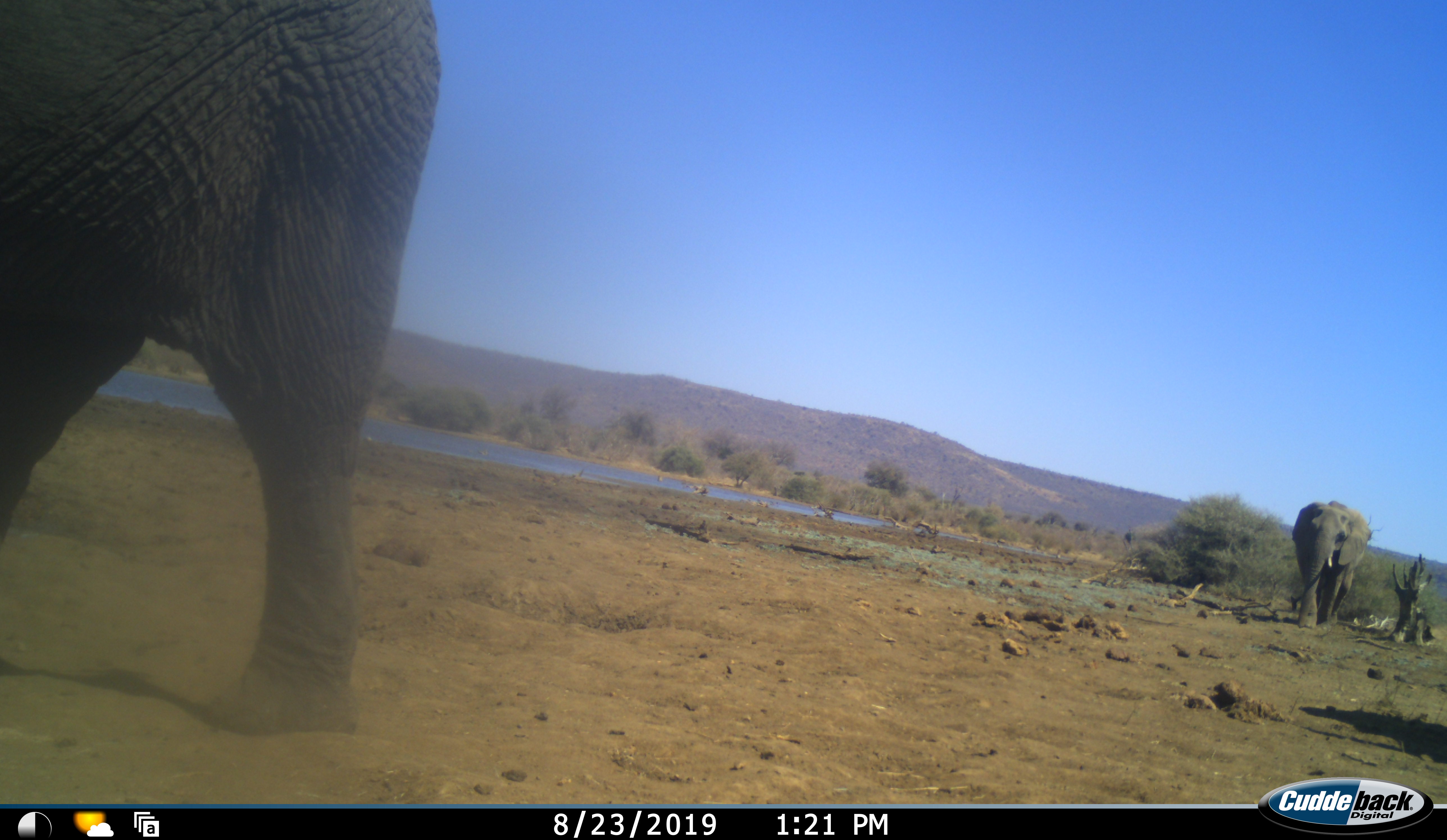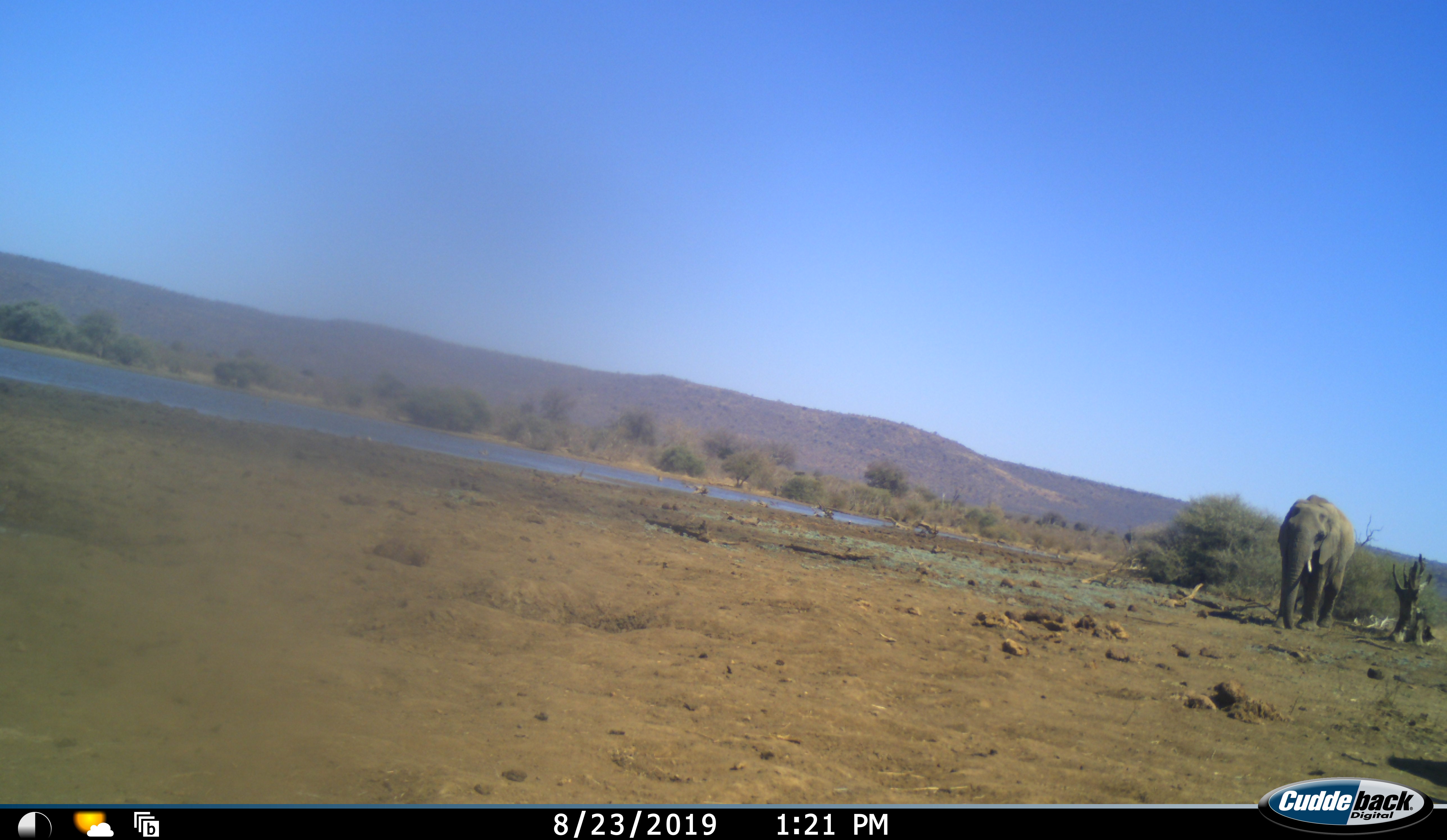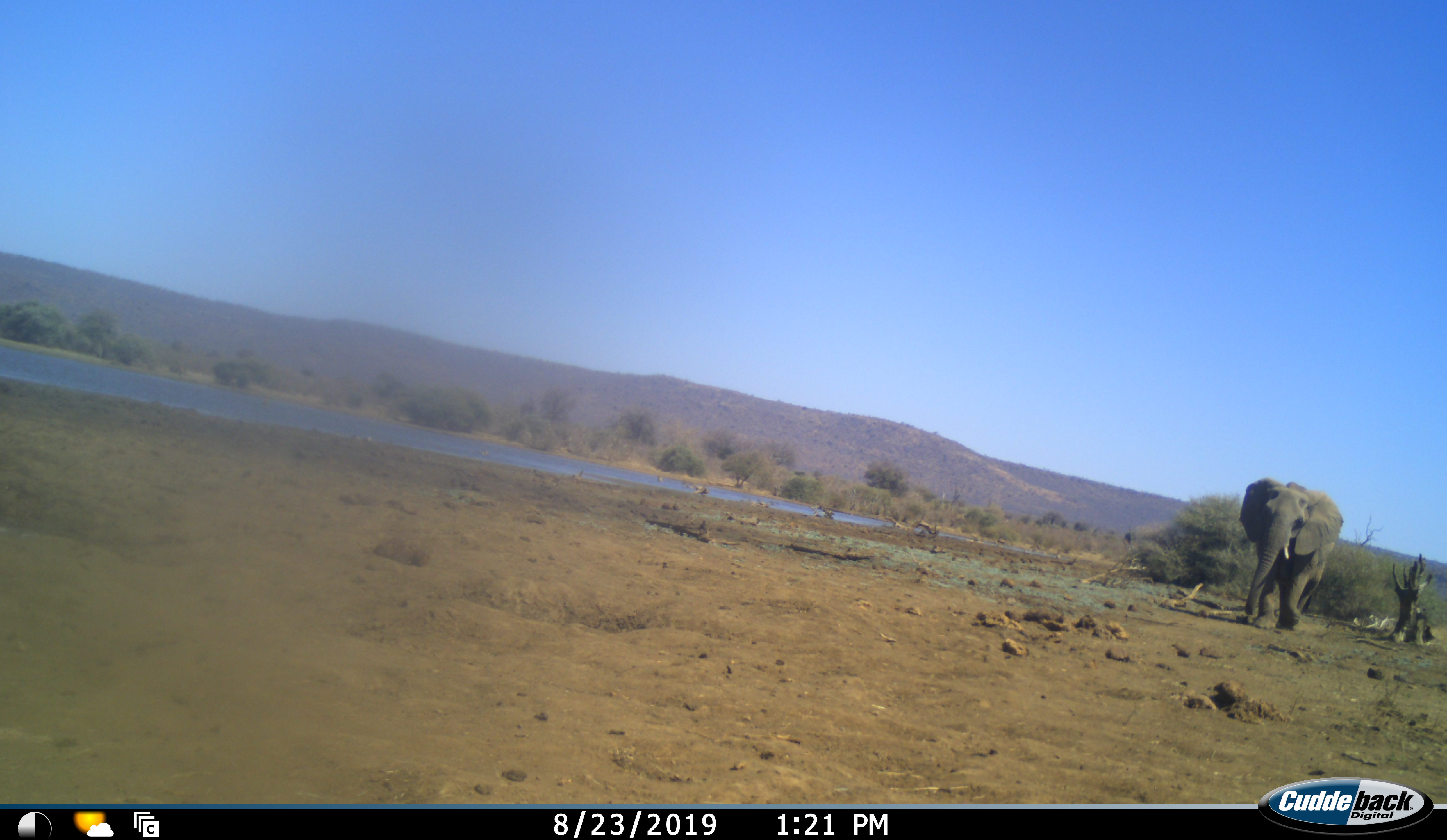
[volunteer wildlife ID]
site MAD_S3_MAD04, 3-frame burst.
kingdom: Animalia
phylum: Chordata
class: Mammalia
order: Proboscidea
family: Elephantidae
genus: Loxodonta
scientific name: Loxodonta africana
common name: african bush elephant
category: elephant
Elephant (african bush elephant) (Loxodonta africana), count 2. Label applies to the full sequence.